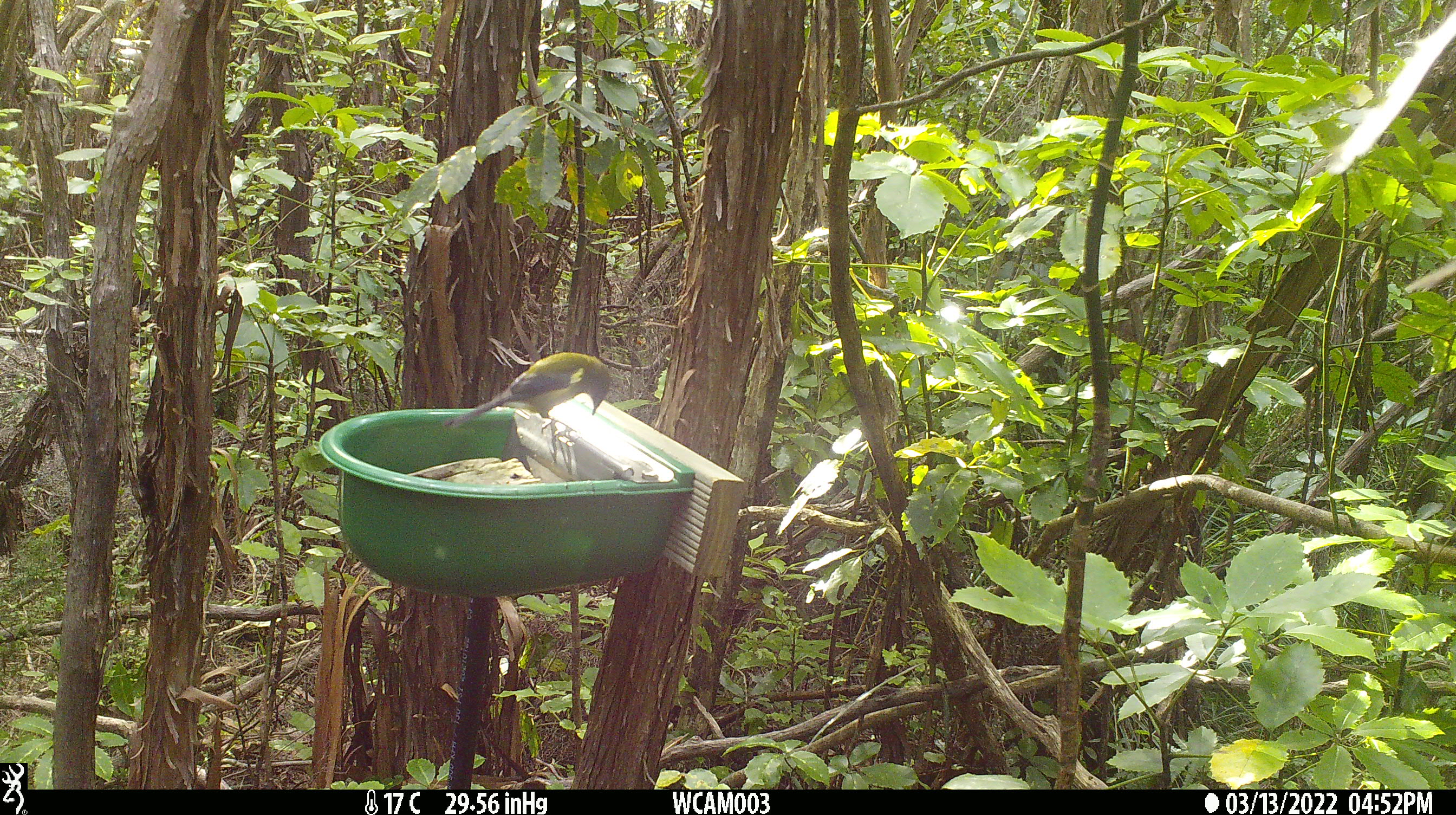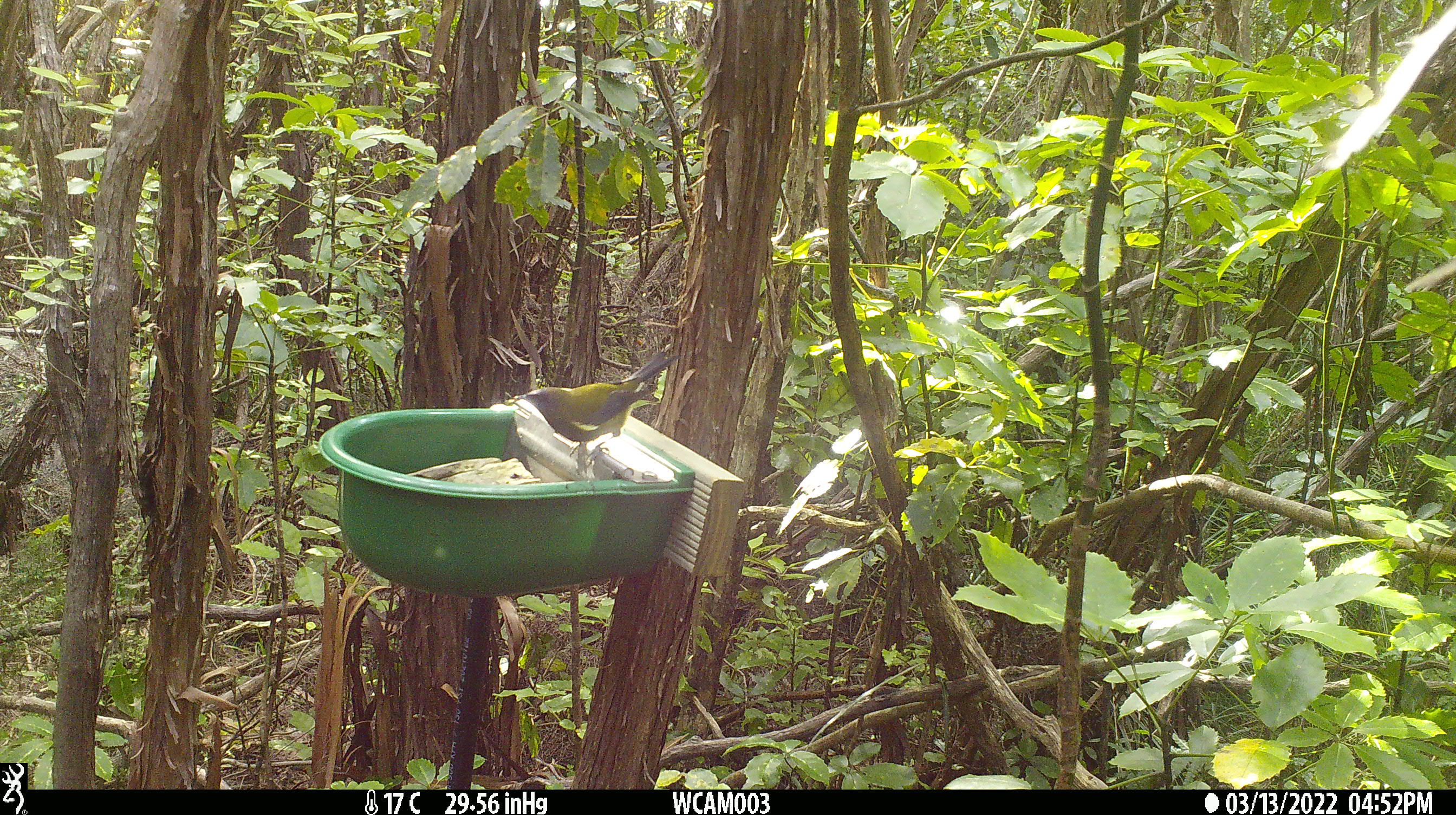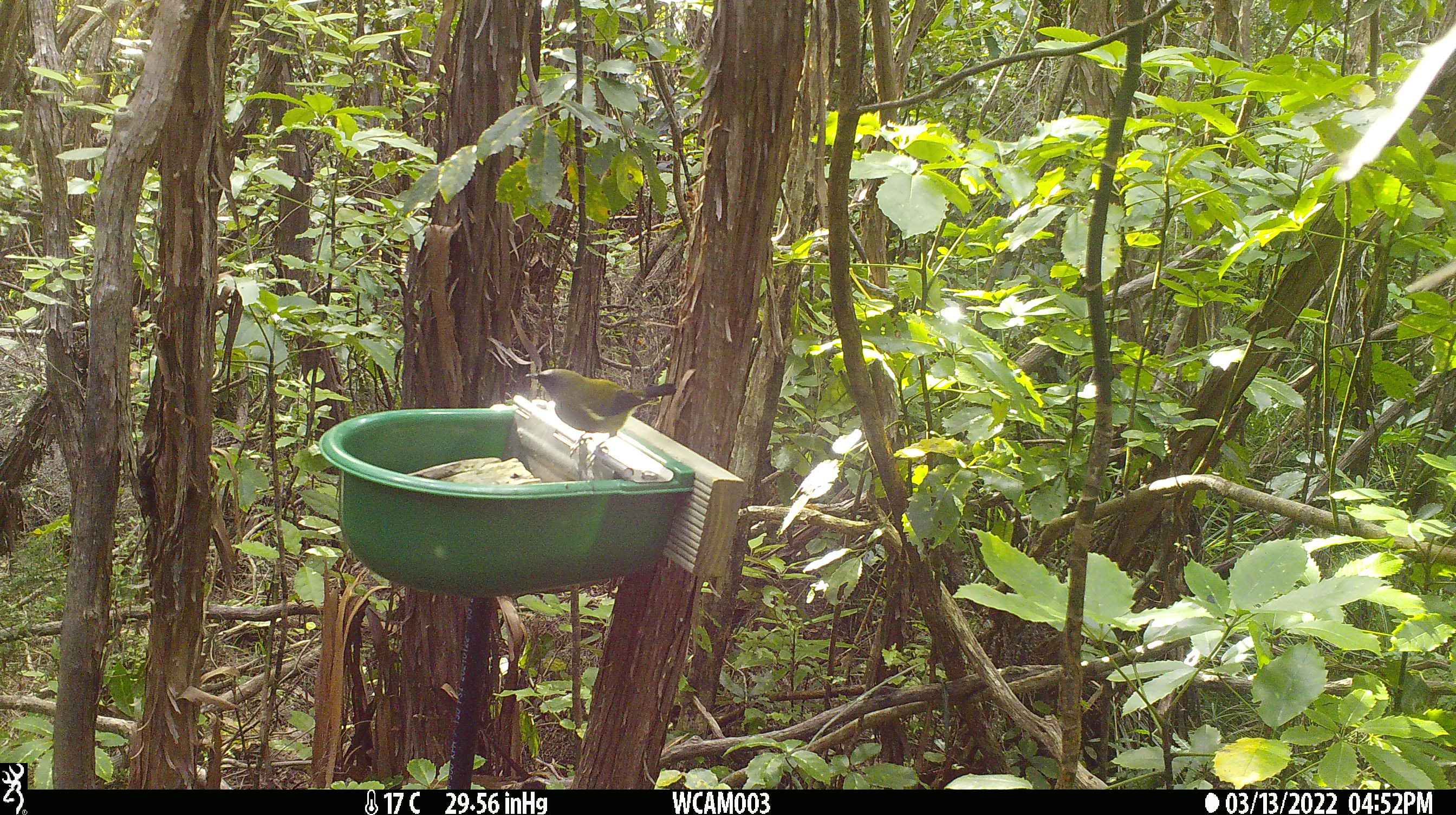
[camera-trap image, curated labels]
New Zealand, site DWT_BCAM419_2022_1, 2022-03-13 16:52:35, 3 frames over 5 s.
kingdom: Animalia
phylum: Chordata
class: Aves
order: Passeriformes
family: Meliphagidae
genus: Anthornis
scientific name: Anthornis melanura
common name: new zealand bellbird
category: bellbird